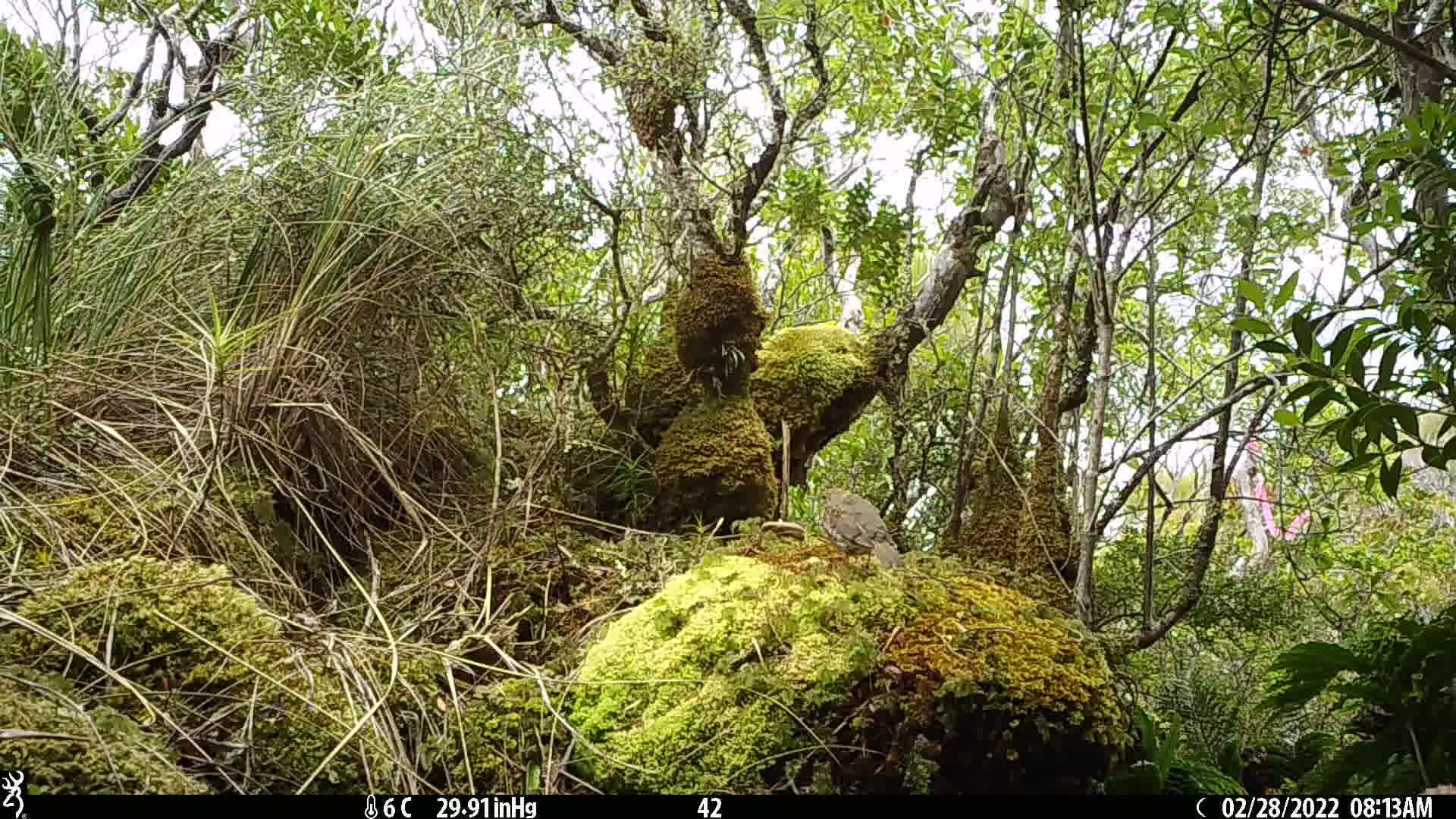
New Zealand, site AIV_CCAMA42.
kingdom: Animalia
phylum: Chordata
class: Aves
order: Passeriformes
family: Turdidae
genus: Turdus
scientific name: Turdus philomelos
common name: song thrush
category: thrush